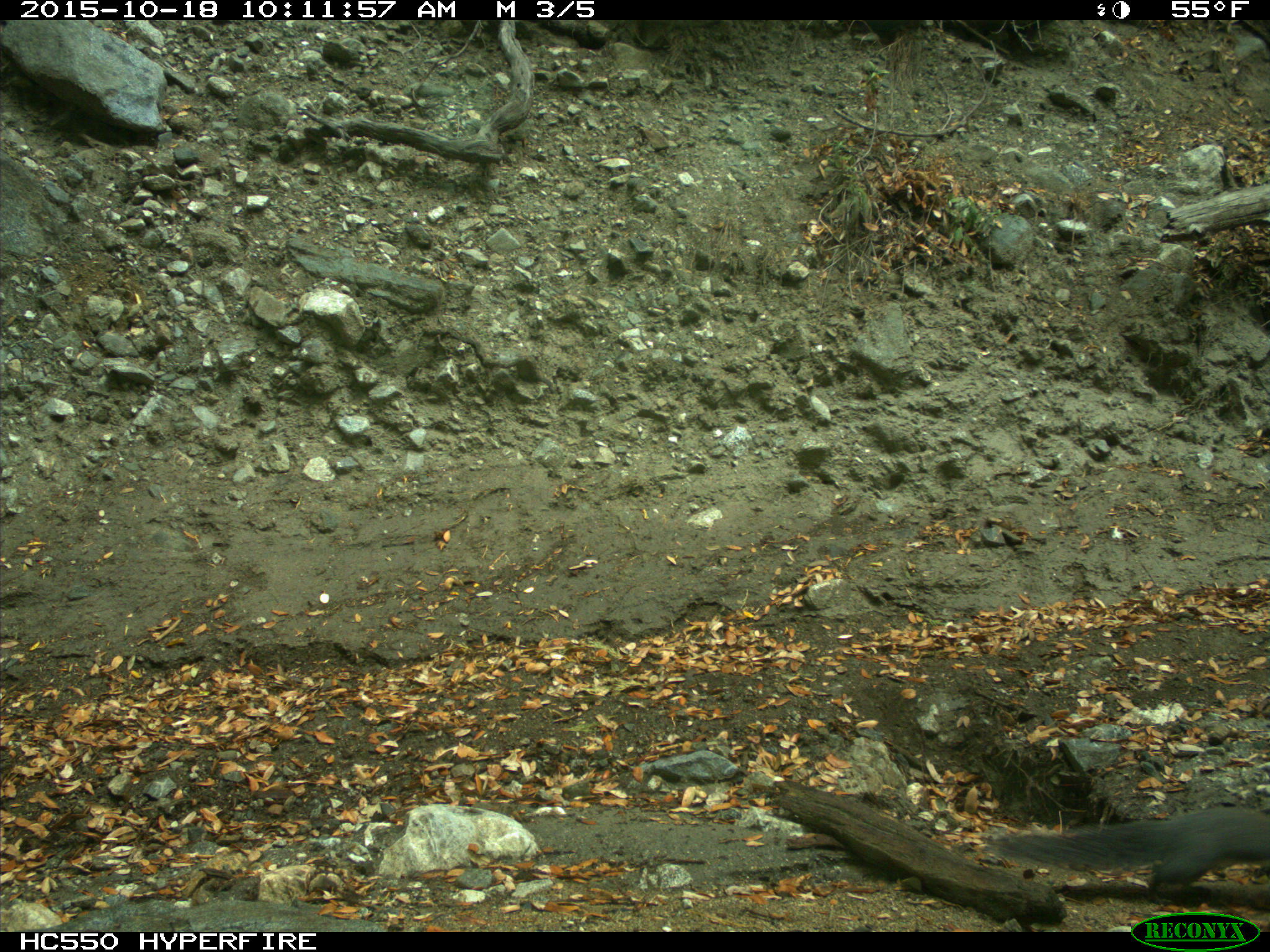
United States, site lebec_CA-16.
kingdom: Animalia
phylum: Chordata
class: Mammalia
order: Rodentia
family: Sciuridae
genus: Sciurus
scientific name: Sciurus carolinensis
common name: eastern gray squirrel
Sciurus carolinensis (eastern gray squirrel).